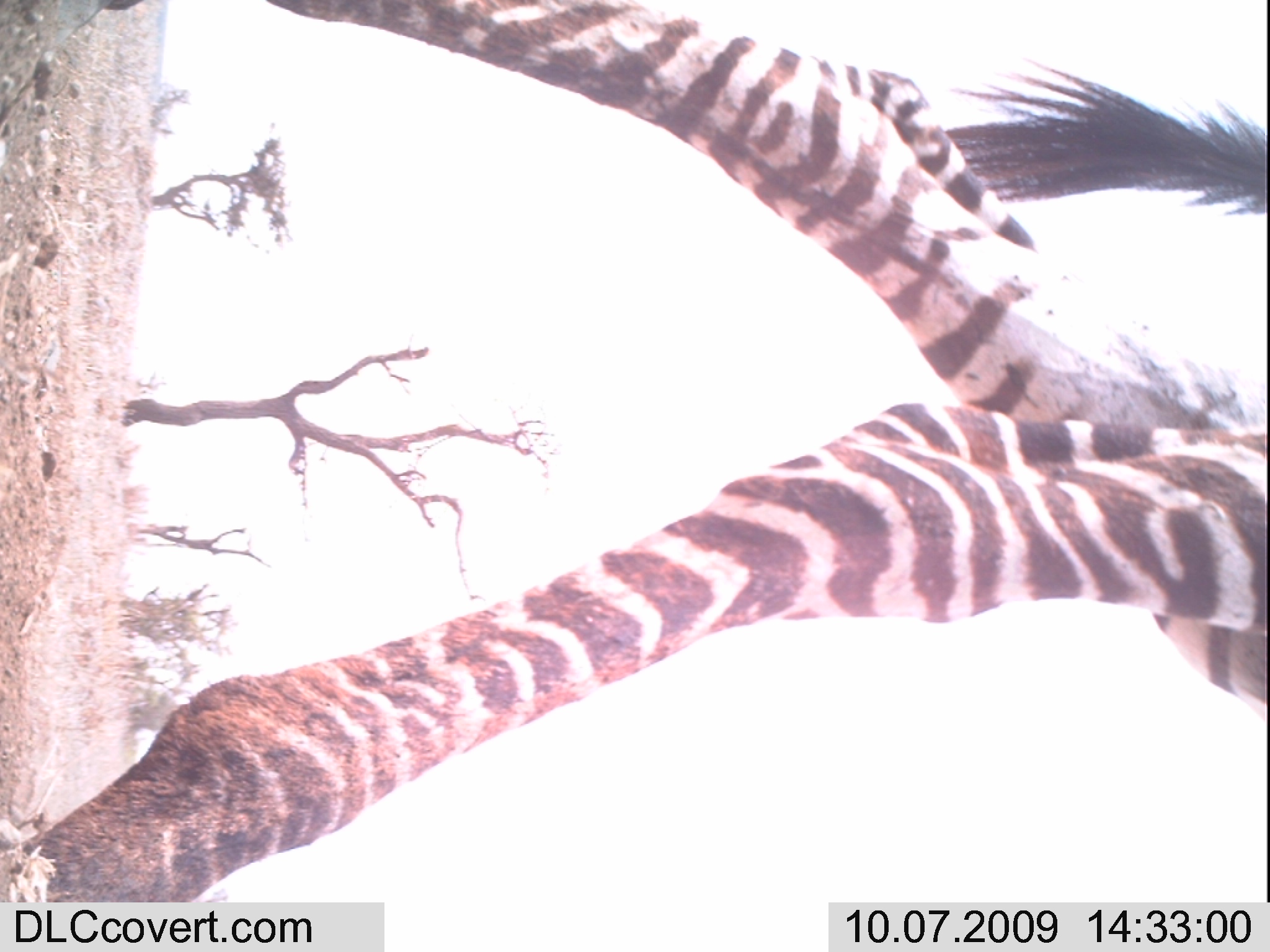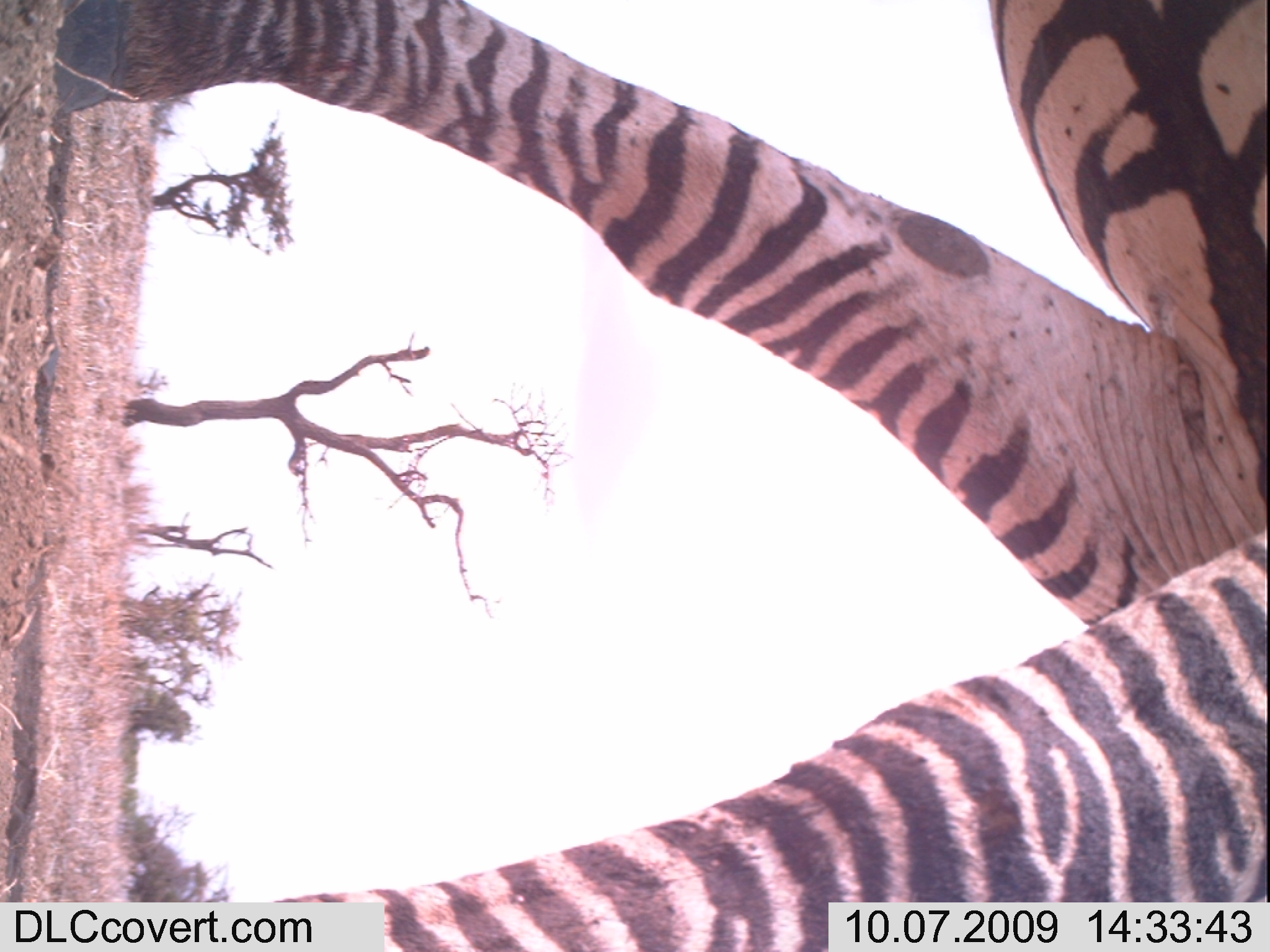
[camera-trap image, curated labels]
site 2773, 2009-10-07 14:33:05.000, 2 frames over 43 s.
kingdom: Animalia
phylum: Chordata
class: Mammalia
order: Perissodactyla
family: Equidae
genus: Equus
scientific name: Equus quagga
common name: plains zebra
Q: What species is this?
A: Equus quagga (plains zebra).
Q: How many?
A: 1.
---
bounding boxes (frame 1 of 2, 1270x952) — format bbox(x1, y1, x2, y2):
equus quagga: bbox(13, 0, 1270, 902)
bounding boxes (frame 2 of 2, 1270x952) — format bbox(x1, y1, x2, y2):
equus quagga: bbox(58, 0, 1270, 950)